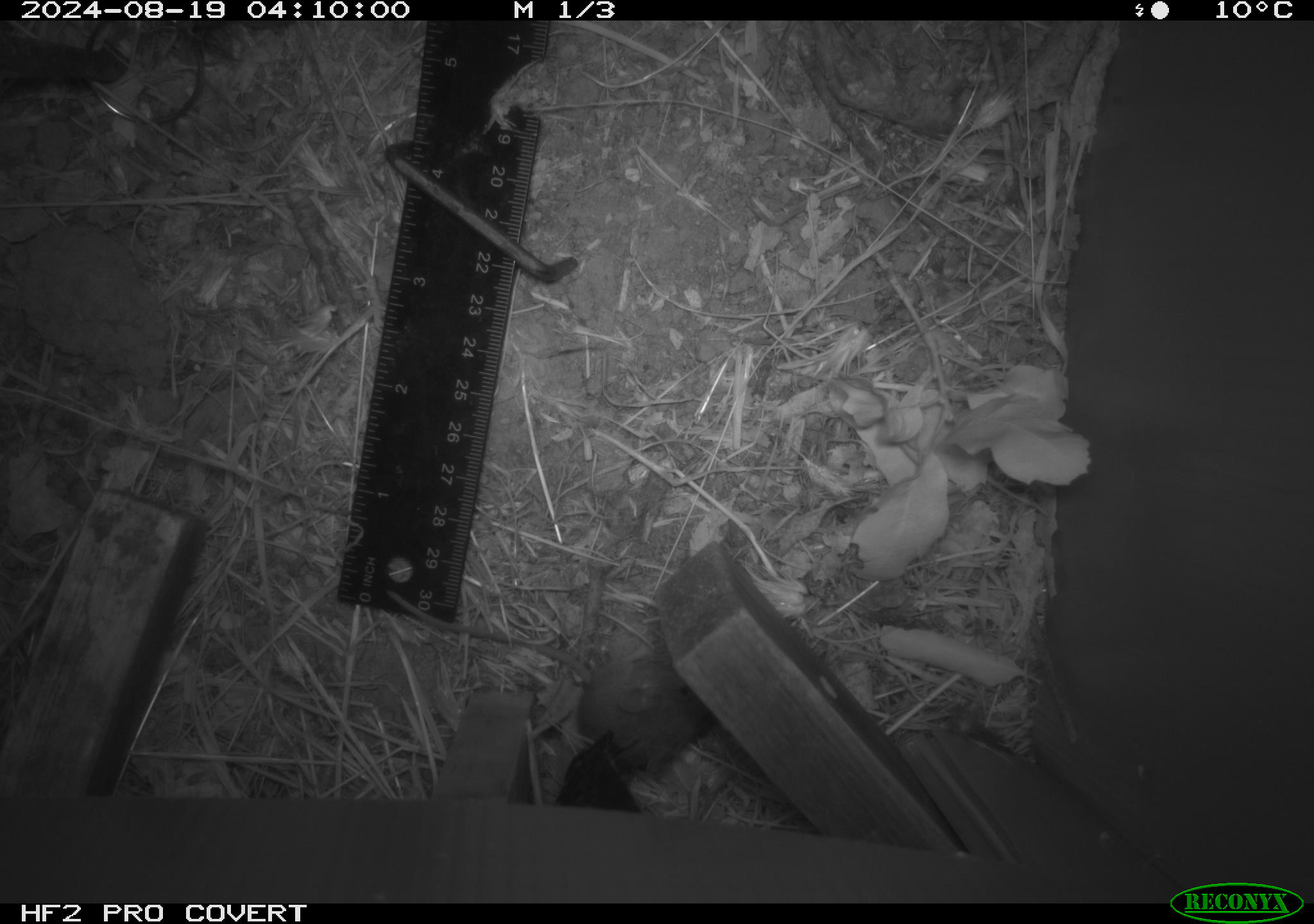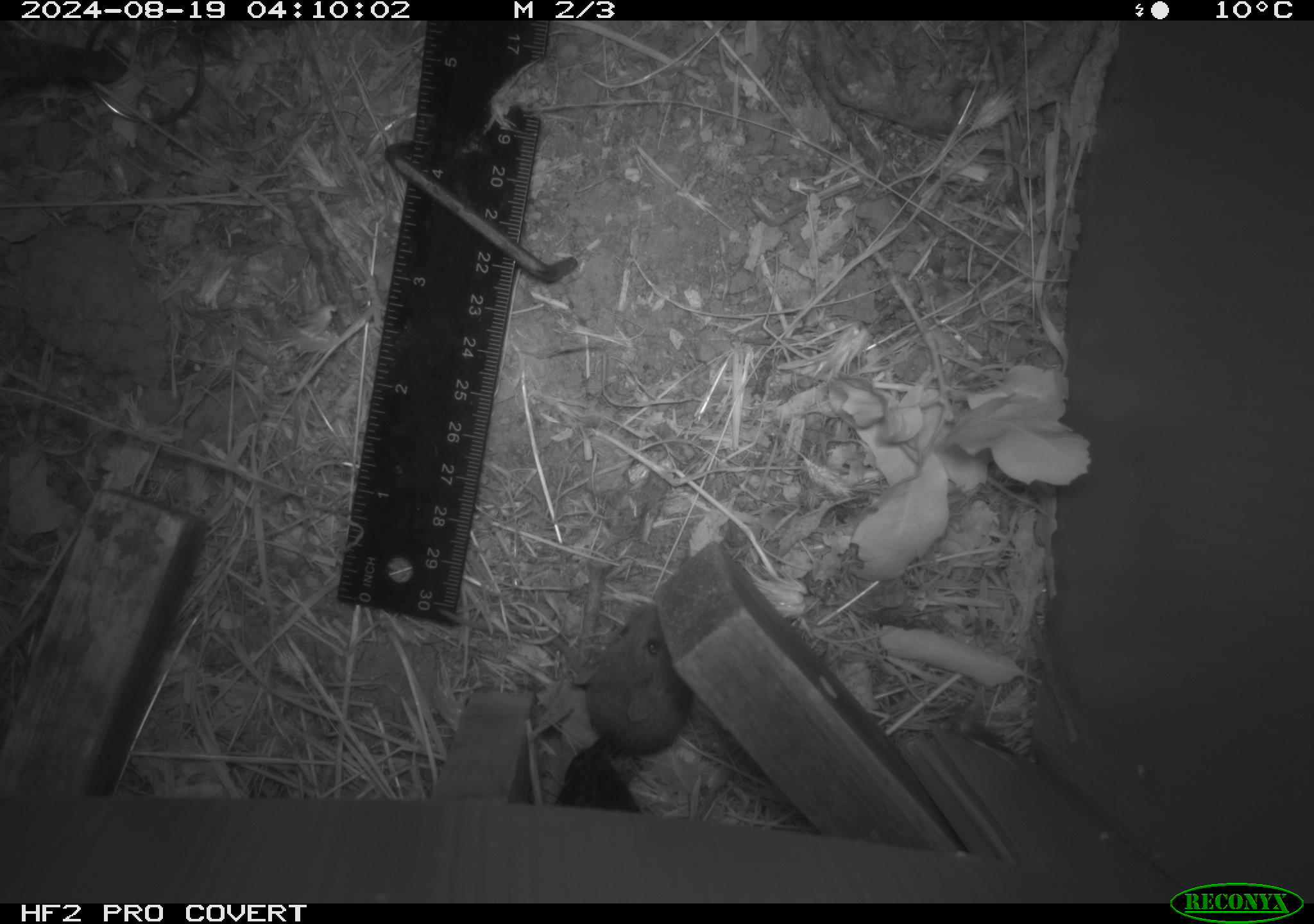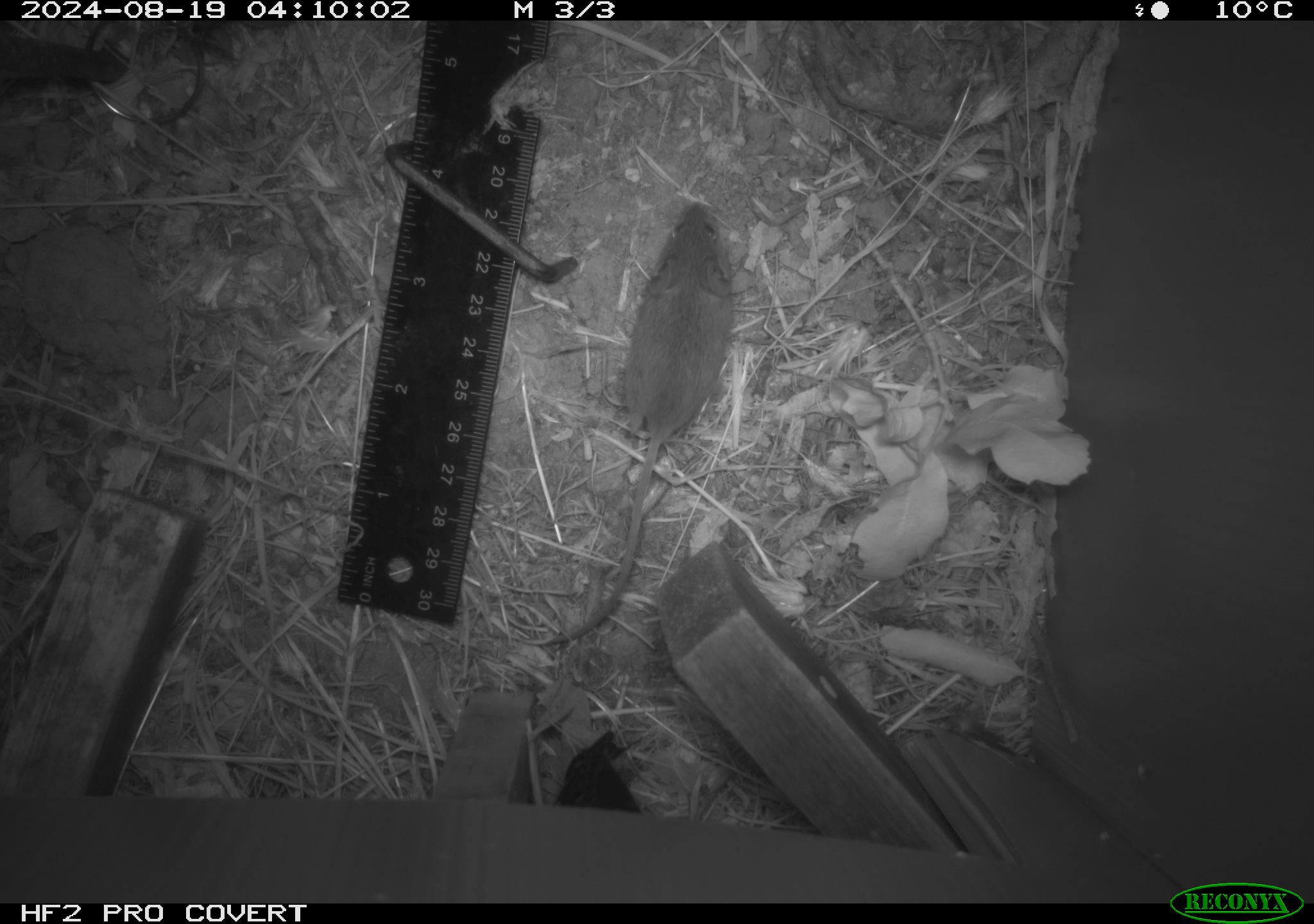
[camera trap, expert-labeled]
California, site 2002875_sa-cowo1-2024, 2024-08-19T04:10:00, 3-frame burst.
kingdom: Animalia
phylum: Chordata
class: Mammalia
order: Rodentia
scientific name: Rodentia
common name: mouse species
Mouse species (Rodentia).